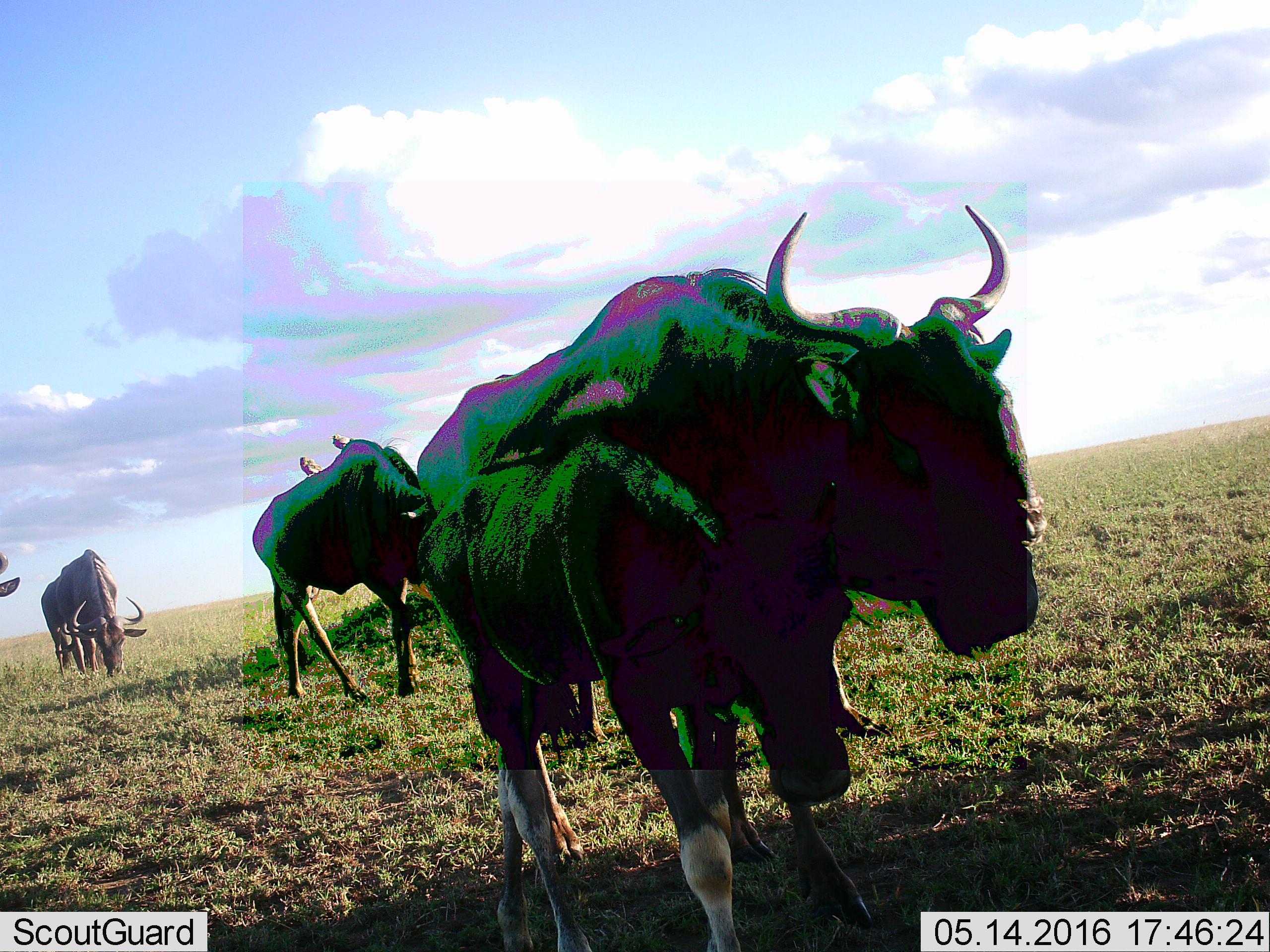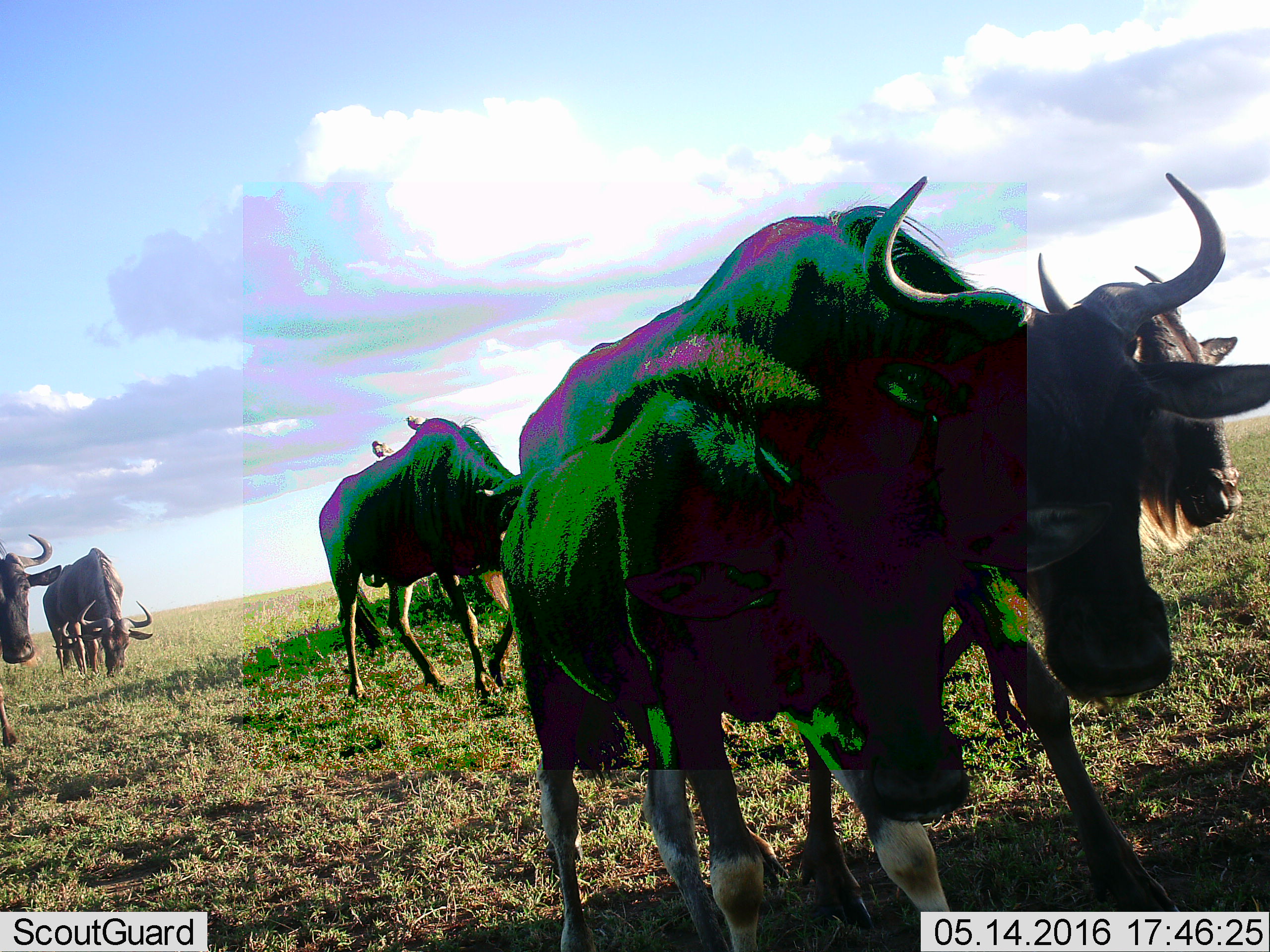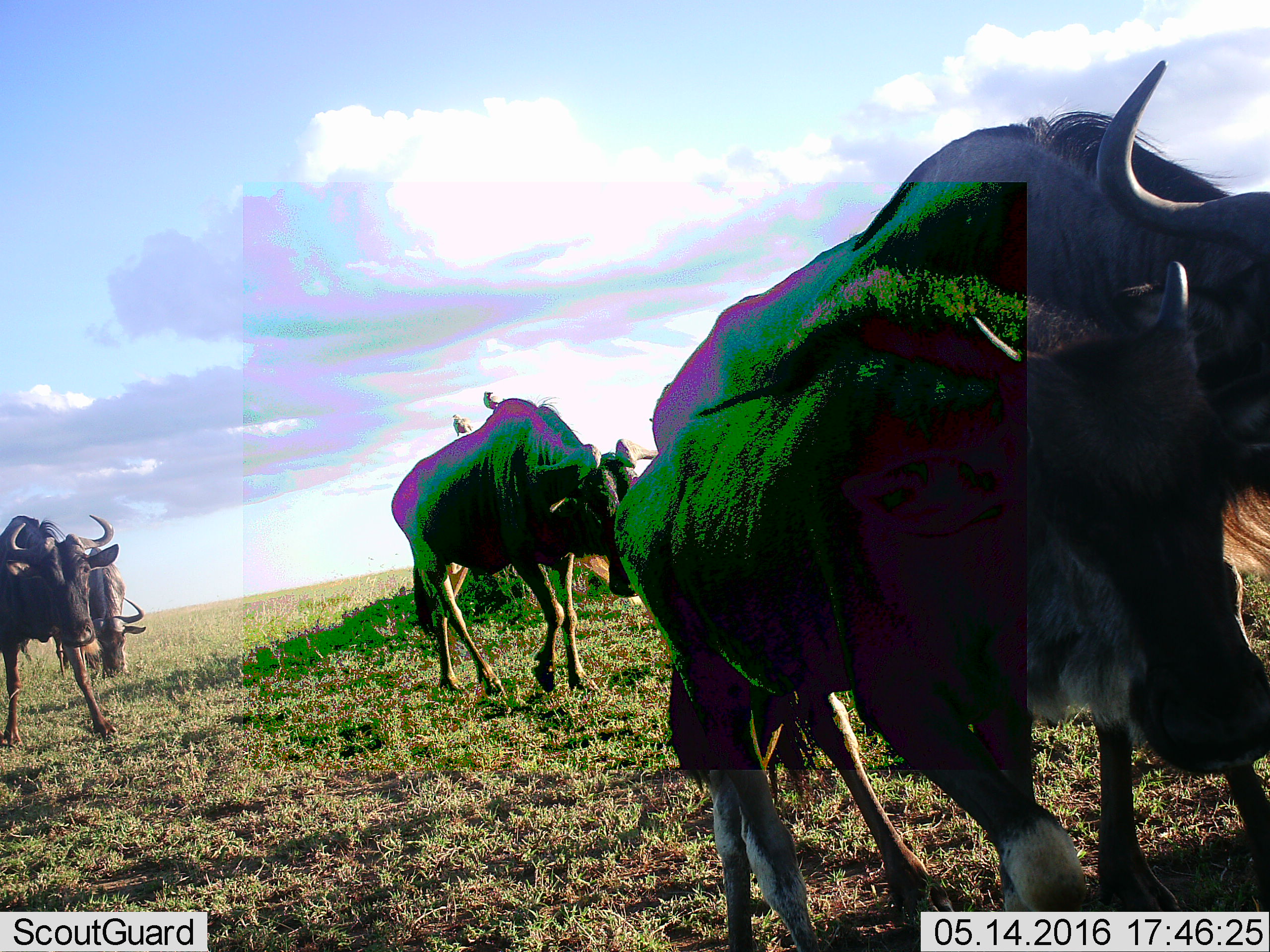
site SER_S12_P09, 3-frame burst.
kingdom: Animalia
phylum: Chordata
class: Mammalia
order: Artiodactyla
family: Bovidae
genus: Connochaetes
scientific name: Connochaetes taurinus taurinus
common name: blue wildebeest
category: wildebeestblue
Wildebeestblue (blue wildebeest) (Connochaetes taurinus taurinus), count 5. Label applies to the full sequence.